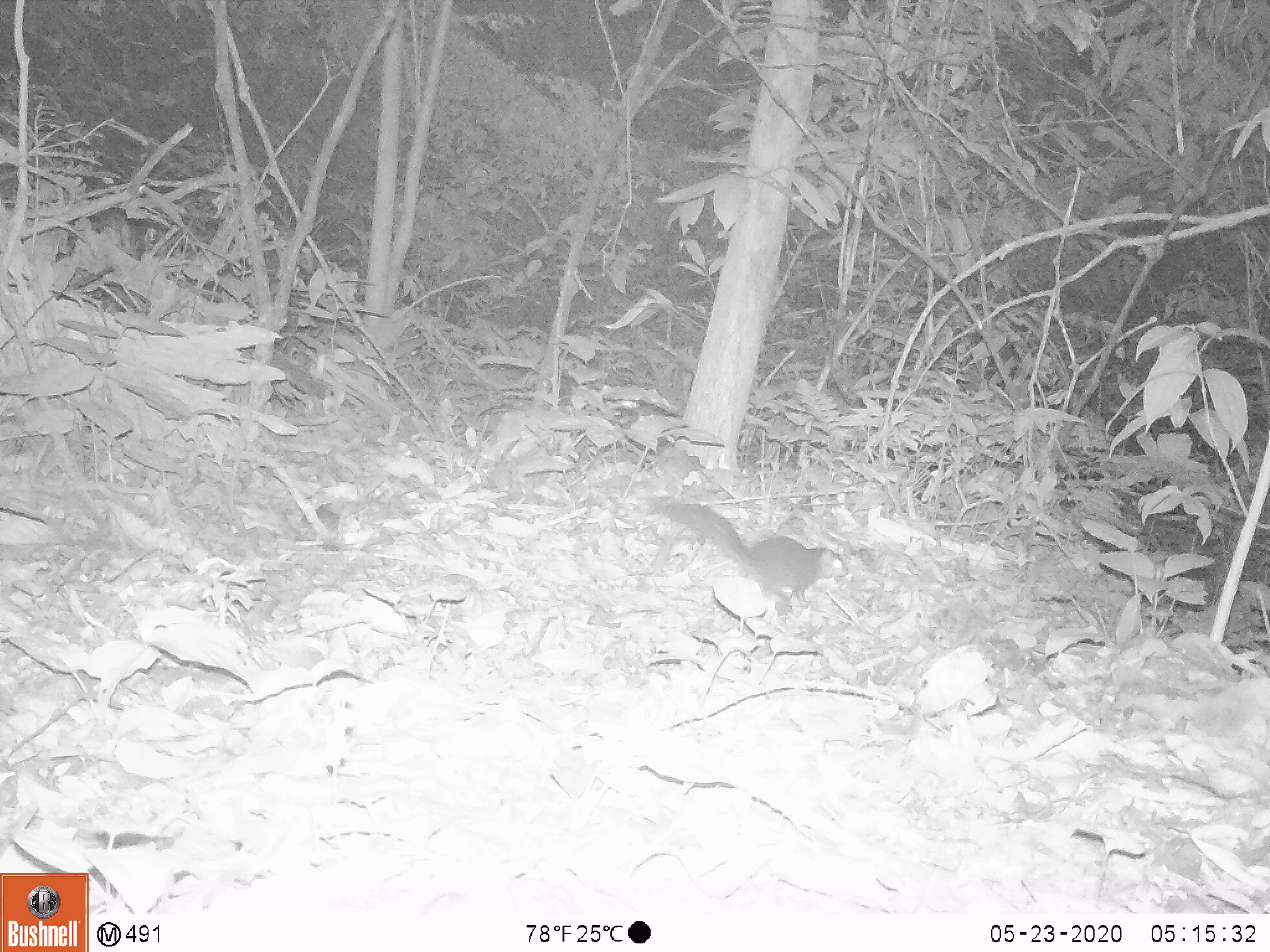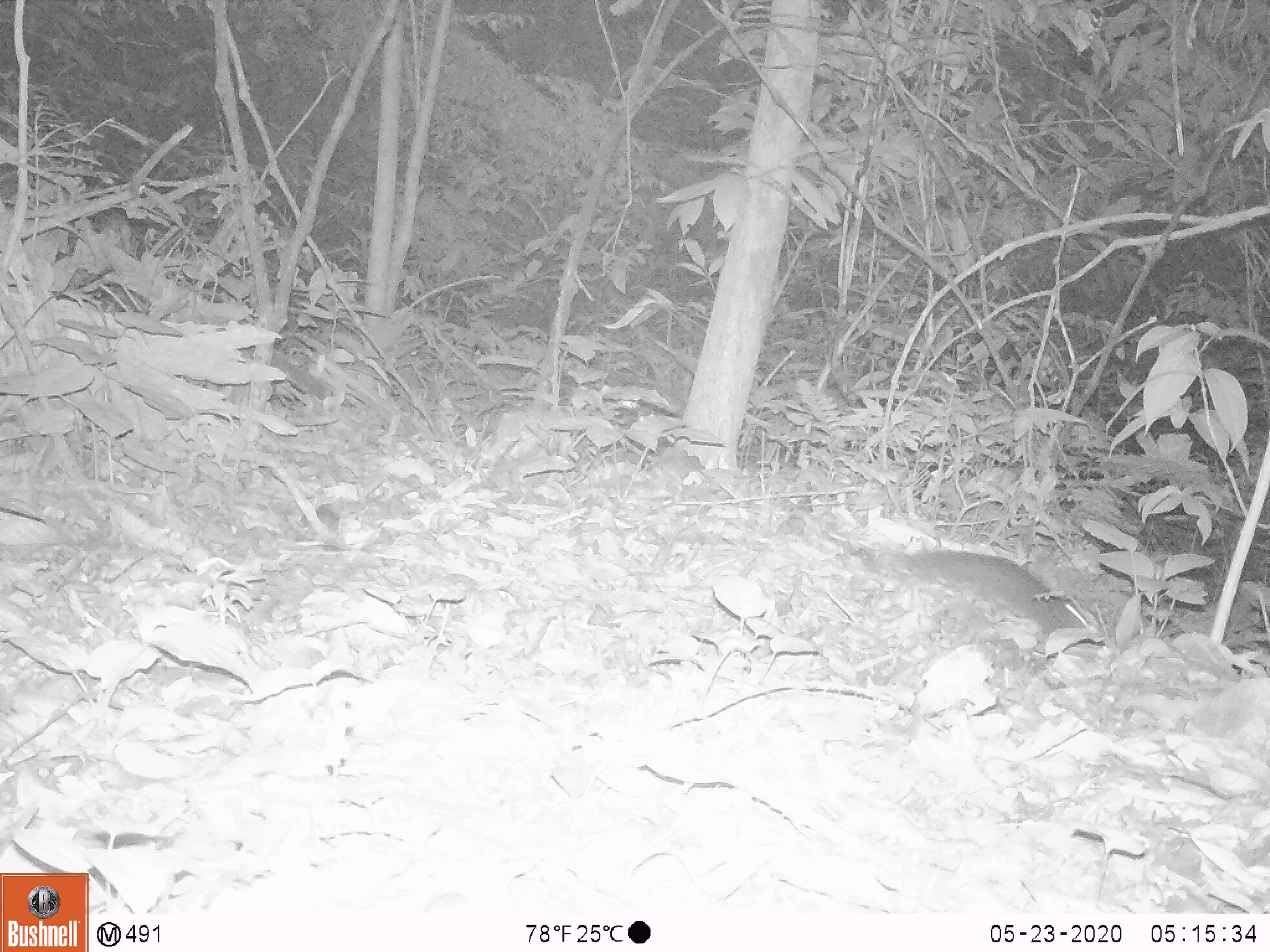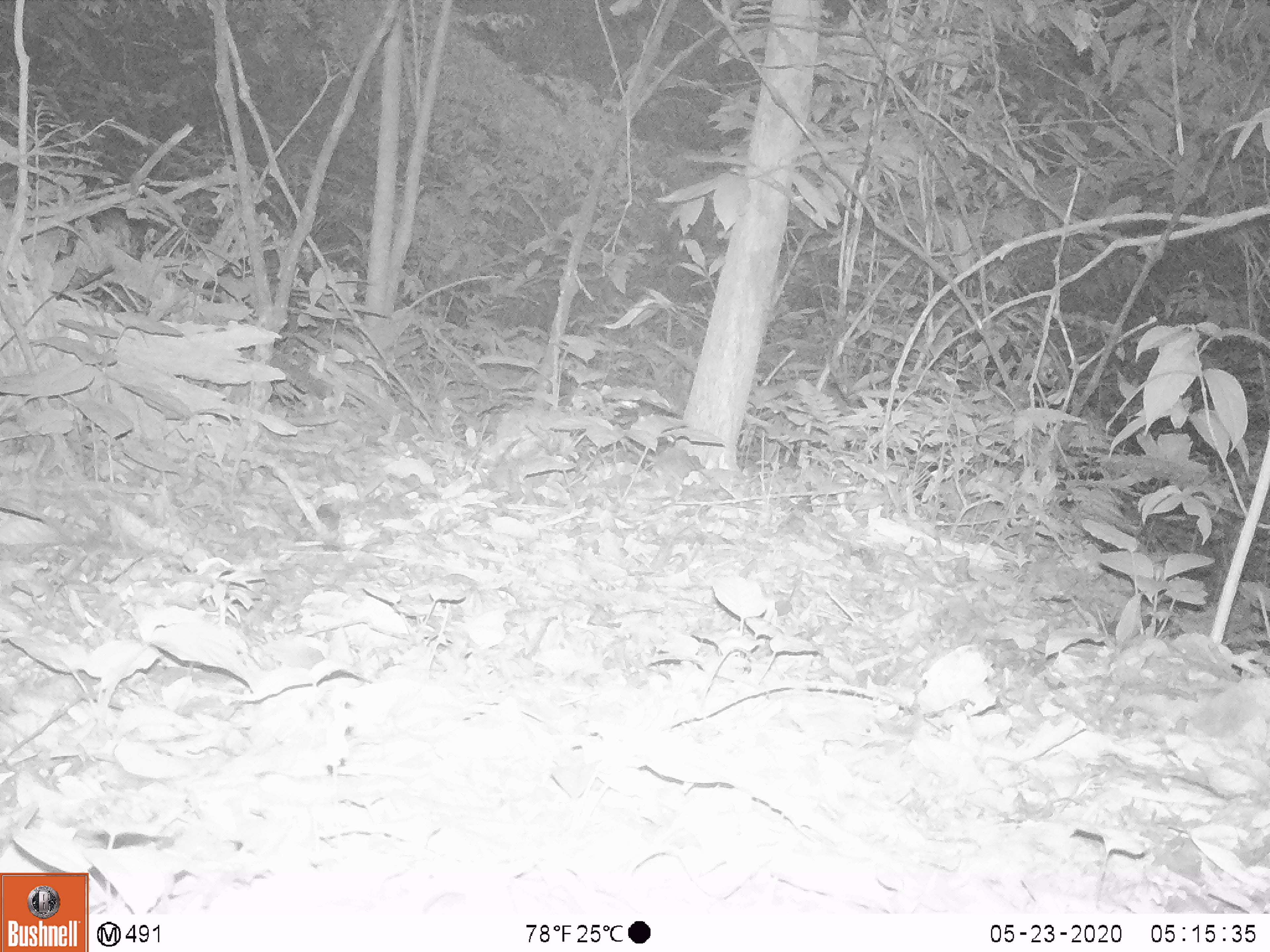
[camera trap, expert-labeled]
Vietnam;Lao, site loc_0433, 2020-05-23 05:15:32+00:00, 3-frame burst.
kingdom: Animalia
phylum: Chordata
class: Mammalia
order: Rodentia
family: Sciuridae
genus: Dremomys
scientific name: Dremomys rufigenis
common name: red-cheeked squirrel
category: red cheeked squirrel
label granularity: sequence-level